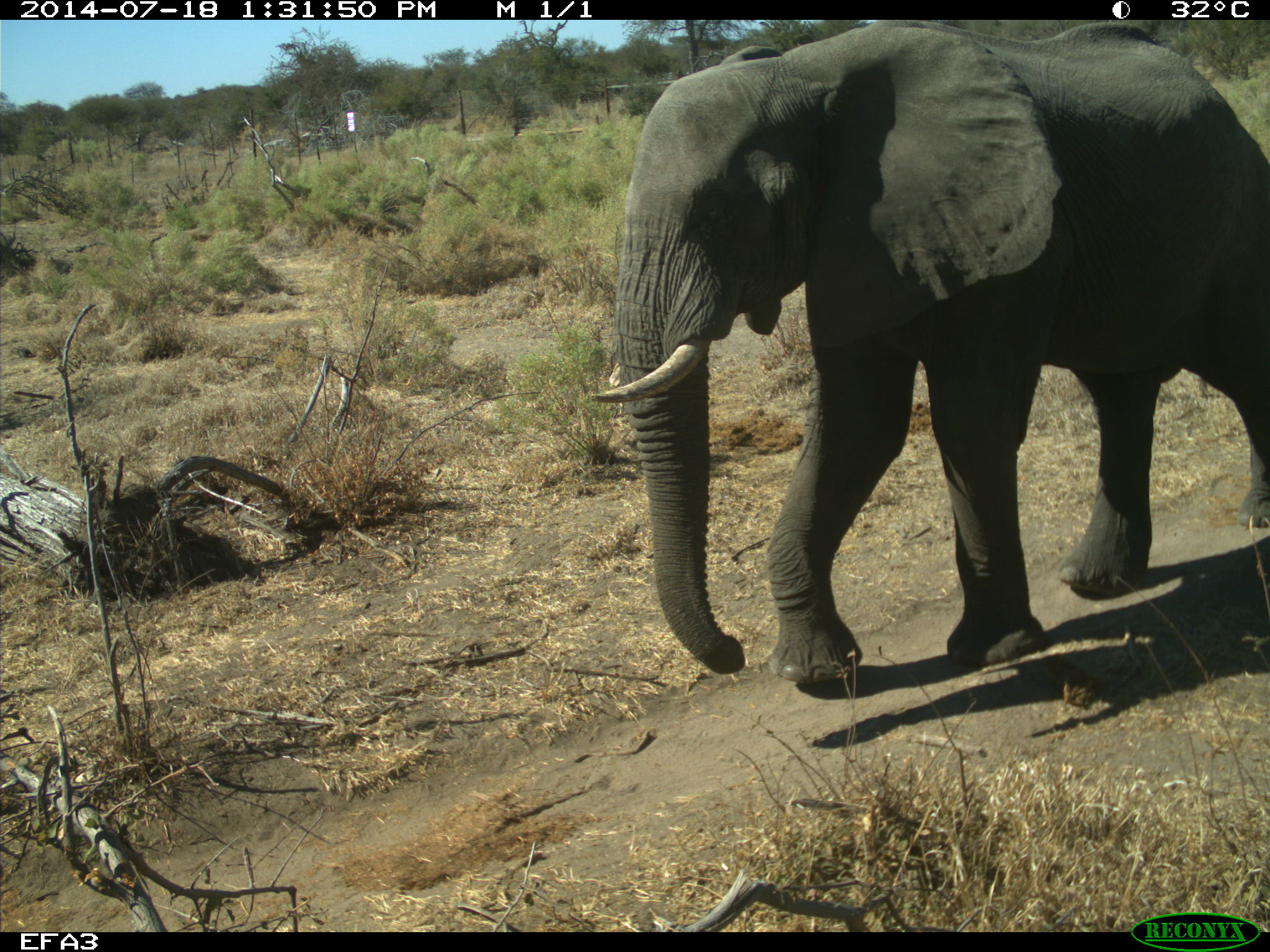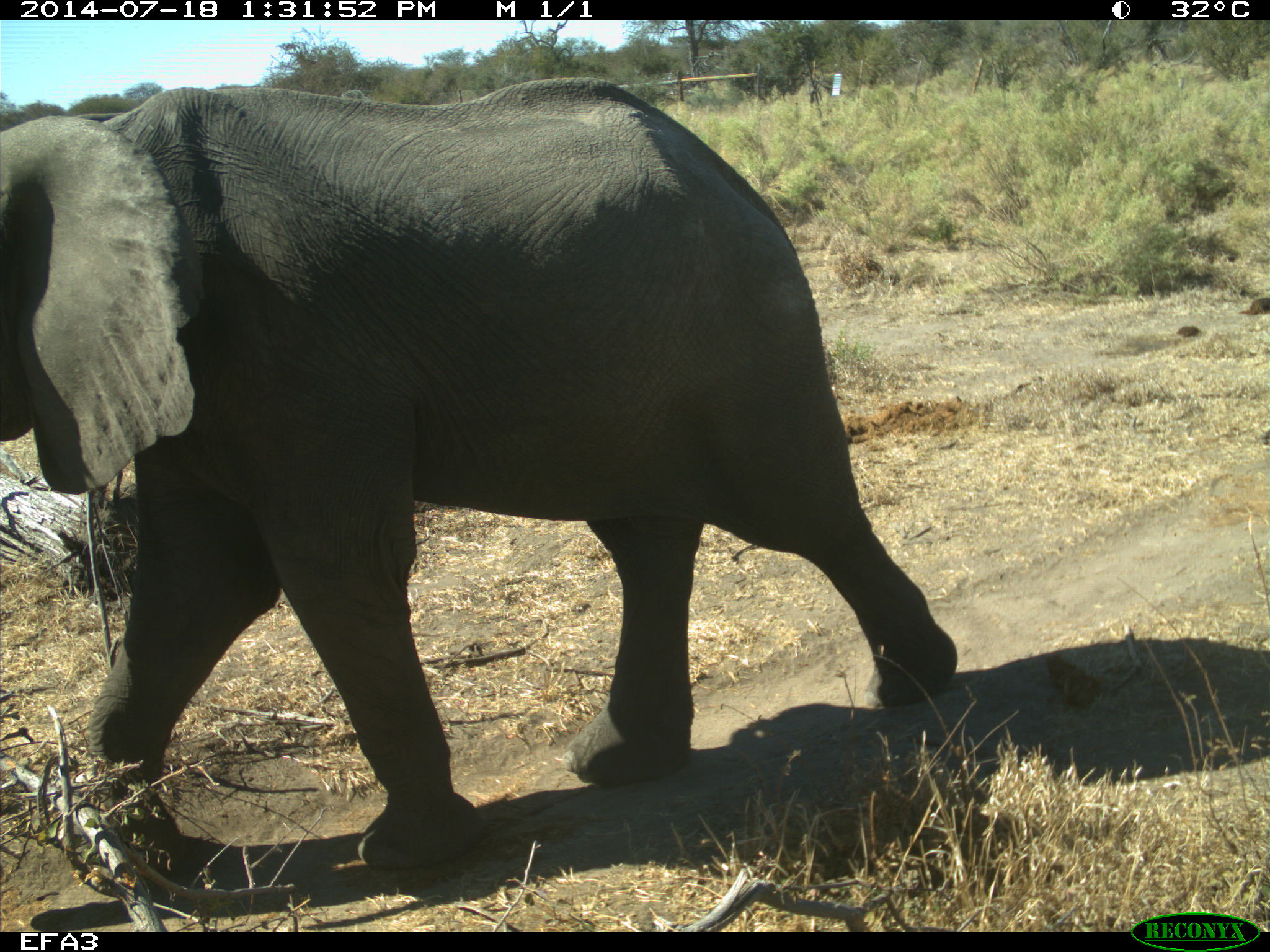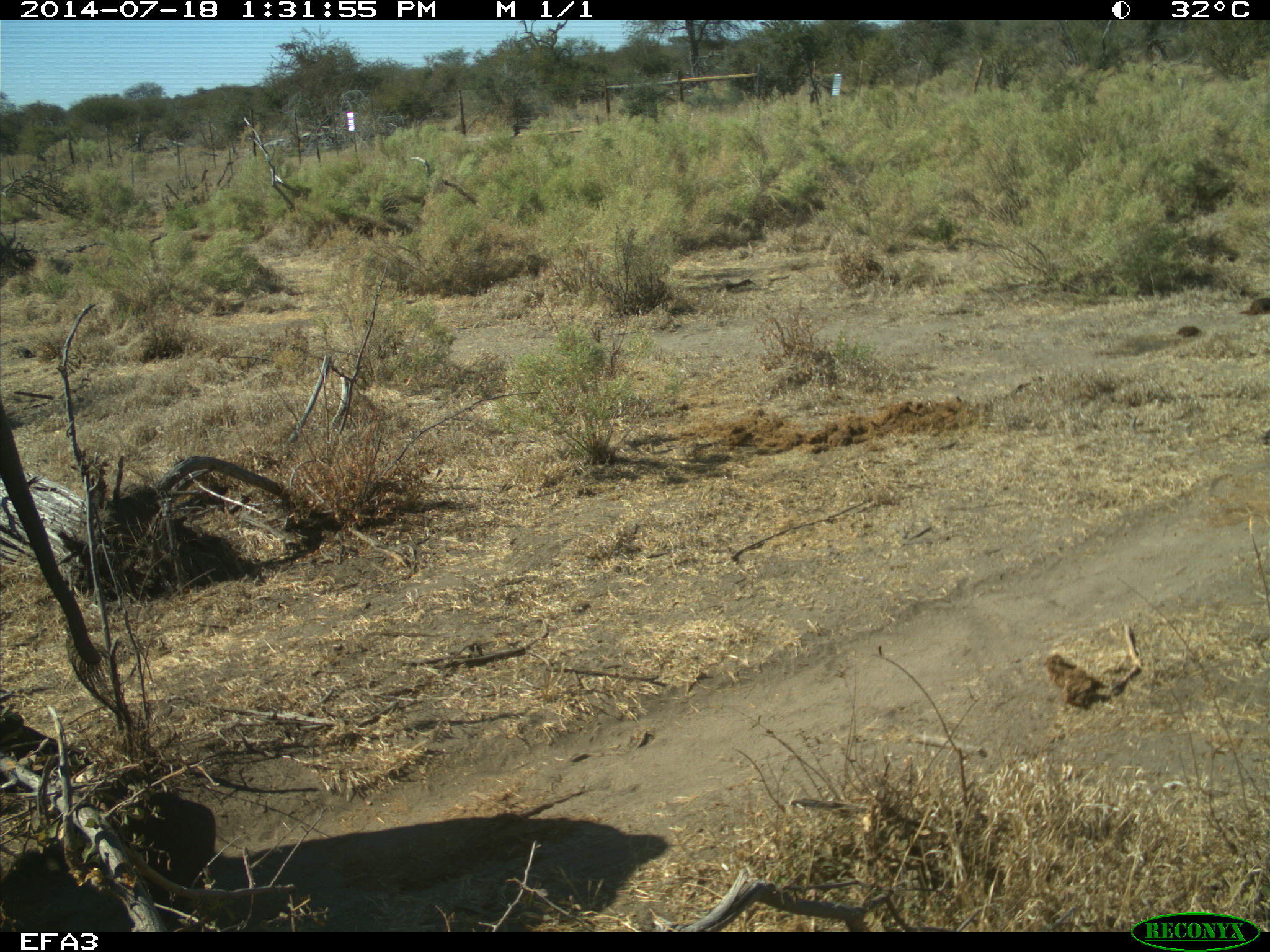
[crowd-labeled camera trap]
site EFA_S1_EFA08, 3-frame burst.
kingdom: Animalia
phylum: Chordata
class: Mammalia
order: Proboscidea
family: Elephantidae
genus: Loxodonta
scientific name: Loxodonta africana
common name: african bush elephant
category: elephant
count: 1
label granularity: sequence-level